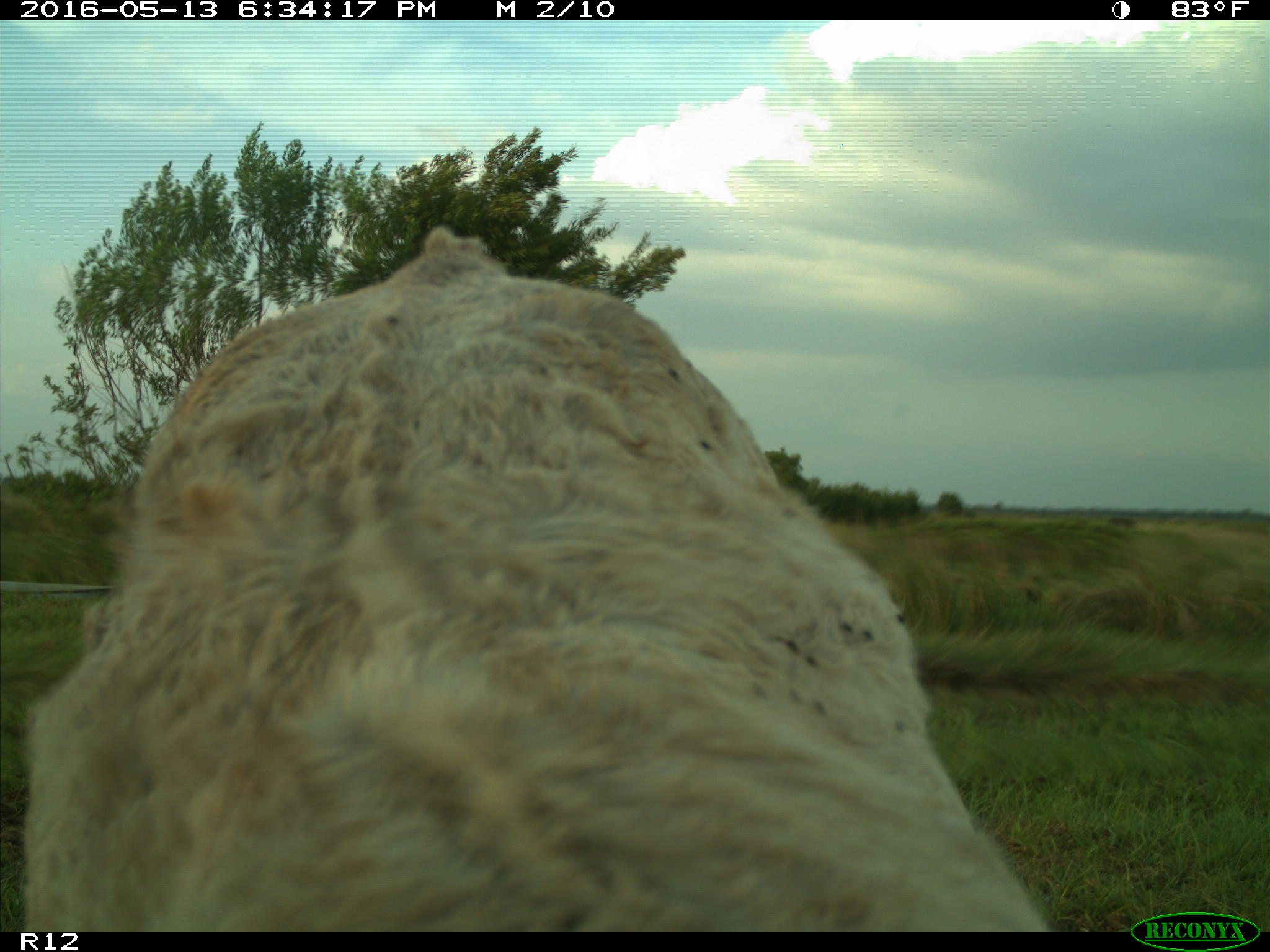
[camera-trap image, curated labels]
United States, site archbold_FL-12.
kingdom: Animalia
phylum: Chordata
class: Mammalia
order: Artiodactyla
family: Bovidae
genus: Bos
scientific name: Bos taurus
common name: domestic cow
Bos taurus (domestic cow).